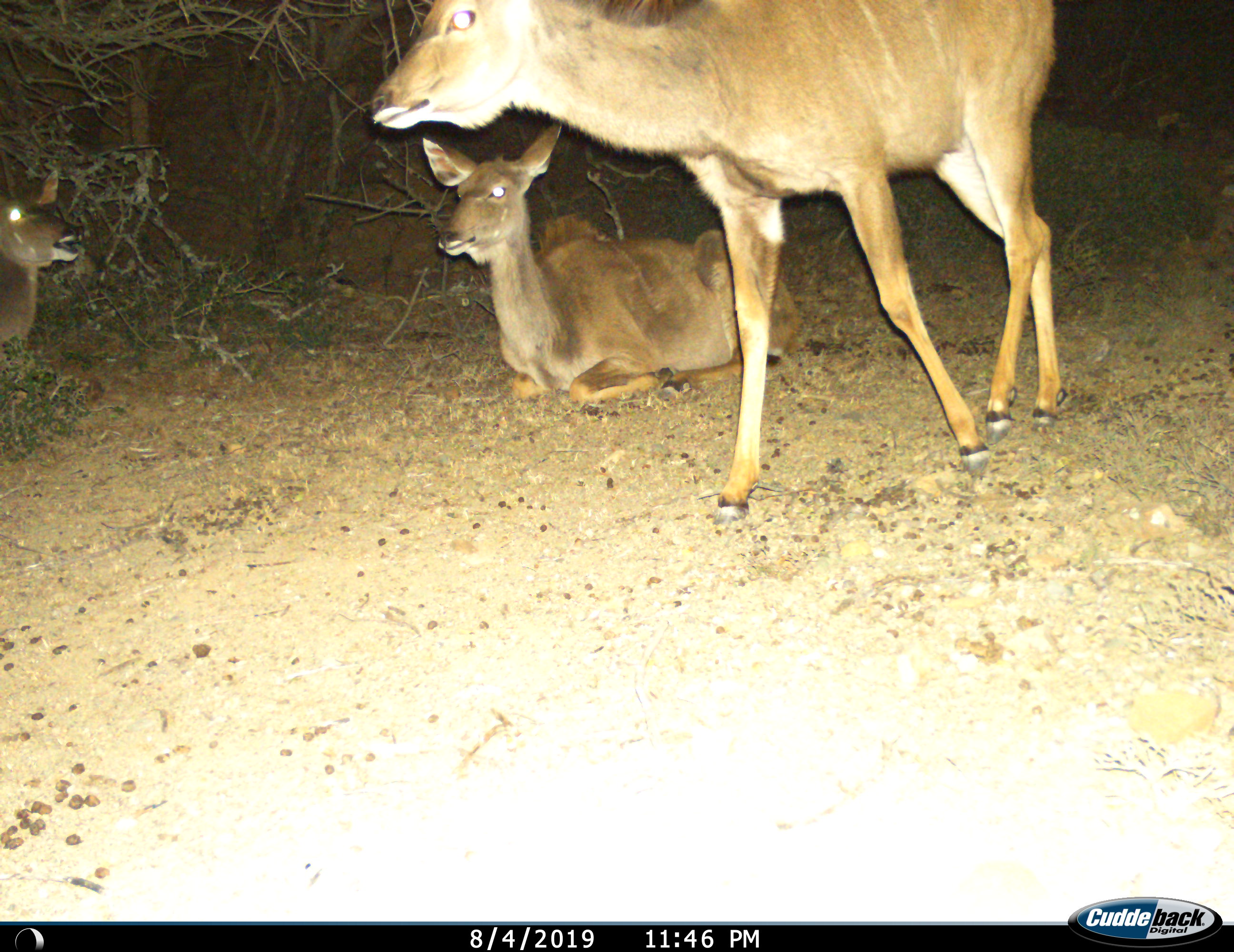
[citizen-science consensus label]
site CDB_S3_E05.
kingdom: Animalia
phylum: Chordata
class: Mammalia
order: Artiodactyla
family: Bovidae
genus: Tragelaphus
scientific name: Tragelaphus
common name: kudu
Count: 3.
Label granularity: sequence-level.